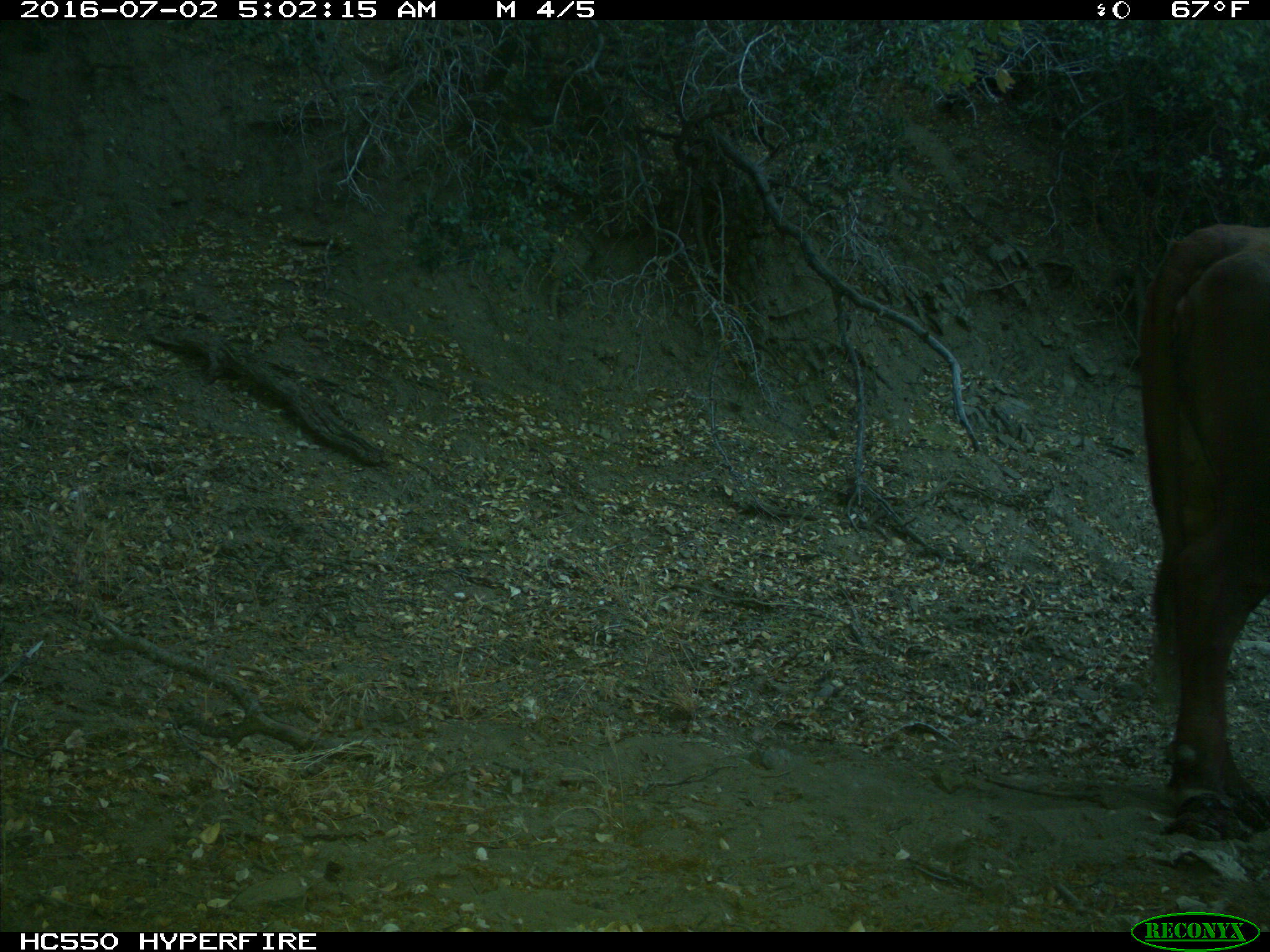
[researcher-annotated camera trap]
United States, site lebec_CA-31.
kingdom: Animalia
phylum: Chordata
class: Mammalia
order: Artiodactyla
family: Bovidae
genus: Bos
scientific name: Bos taurus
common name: domestic cow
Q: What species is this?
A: Bos taurus (domestic cow).